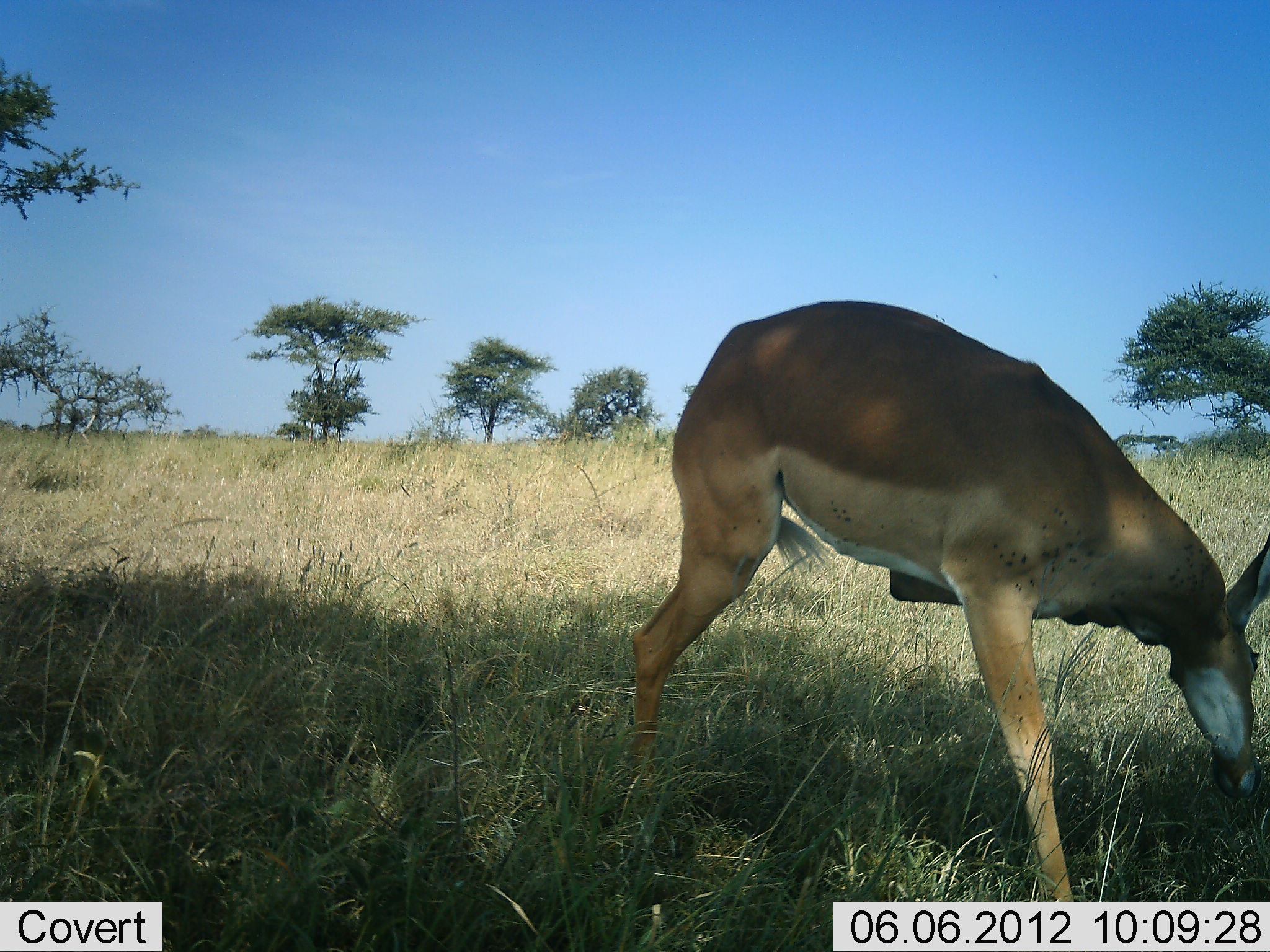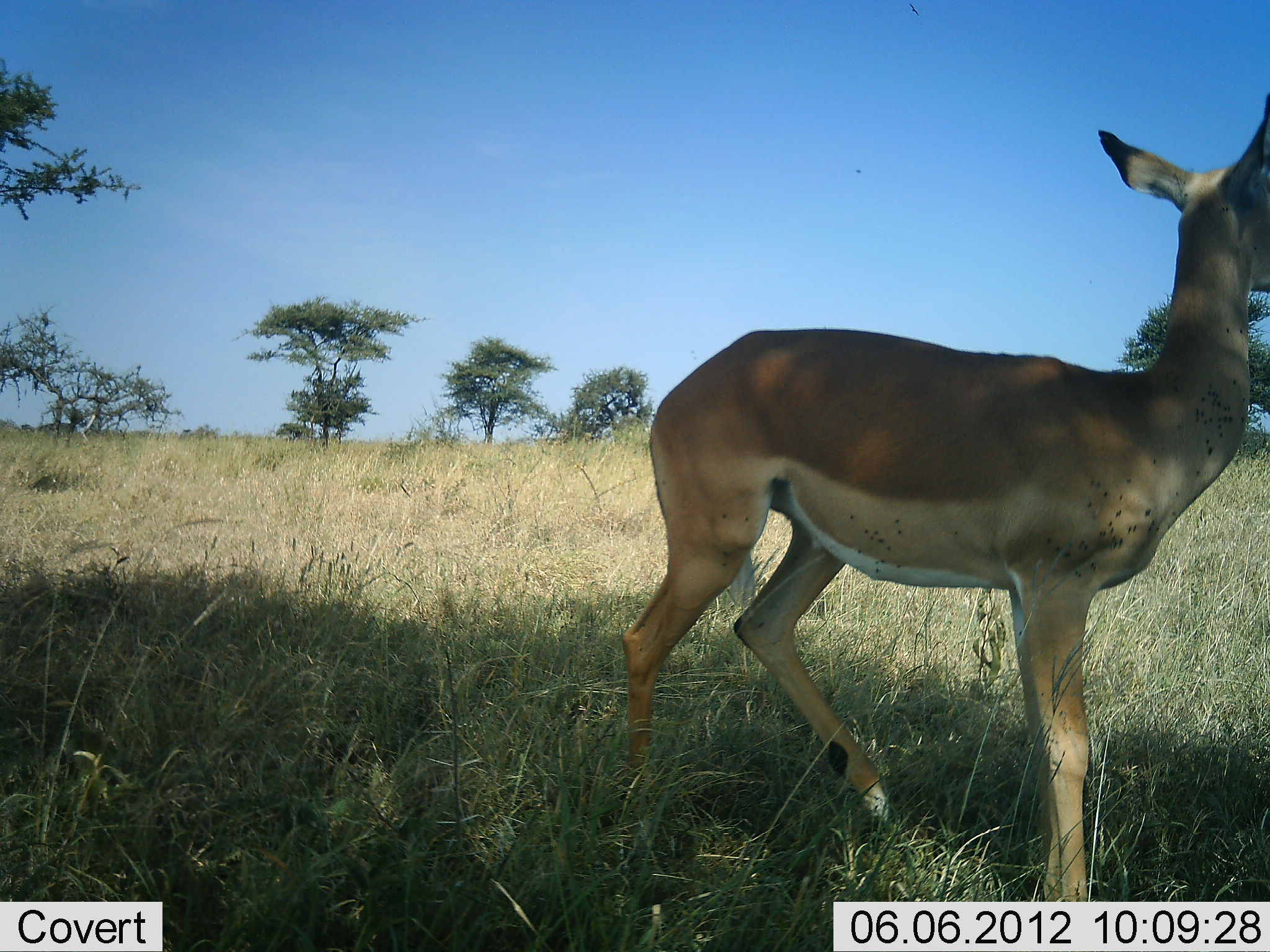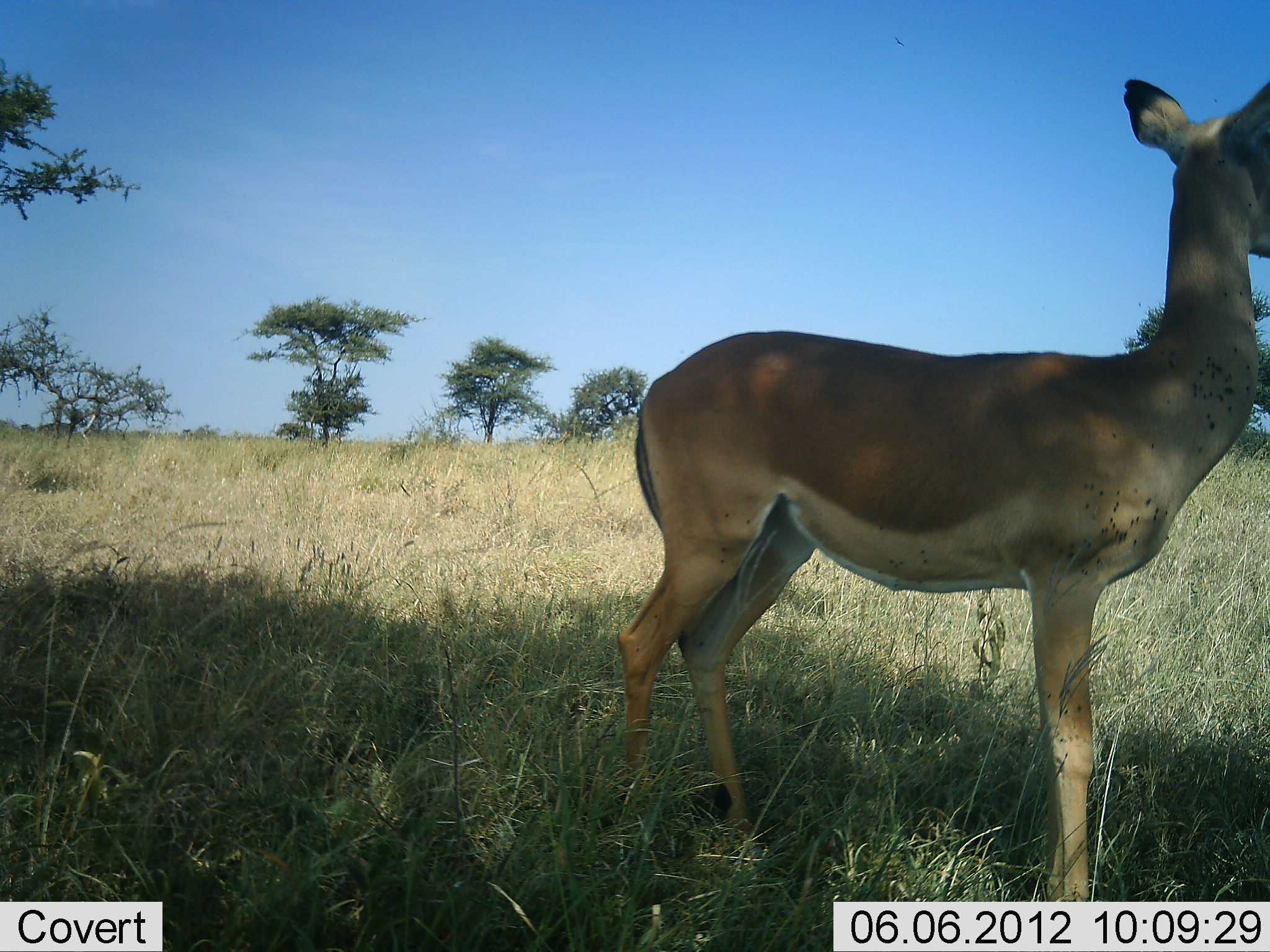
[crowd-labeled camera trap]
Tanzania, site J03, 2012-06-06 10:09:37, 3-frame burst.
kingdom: Animalia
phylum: Chordata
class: Mammalia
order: Artiodactyla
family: Bovidae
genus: Aepyceros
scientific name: Aepyceros melampus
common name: impala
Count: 1.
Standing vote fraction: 80%.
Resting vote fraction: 0%.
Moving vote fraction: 20%.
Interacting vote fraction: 0%.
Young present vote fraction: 0%.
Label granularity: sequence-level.